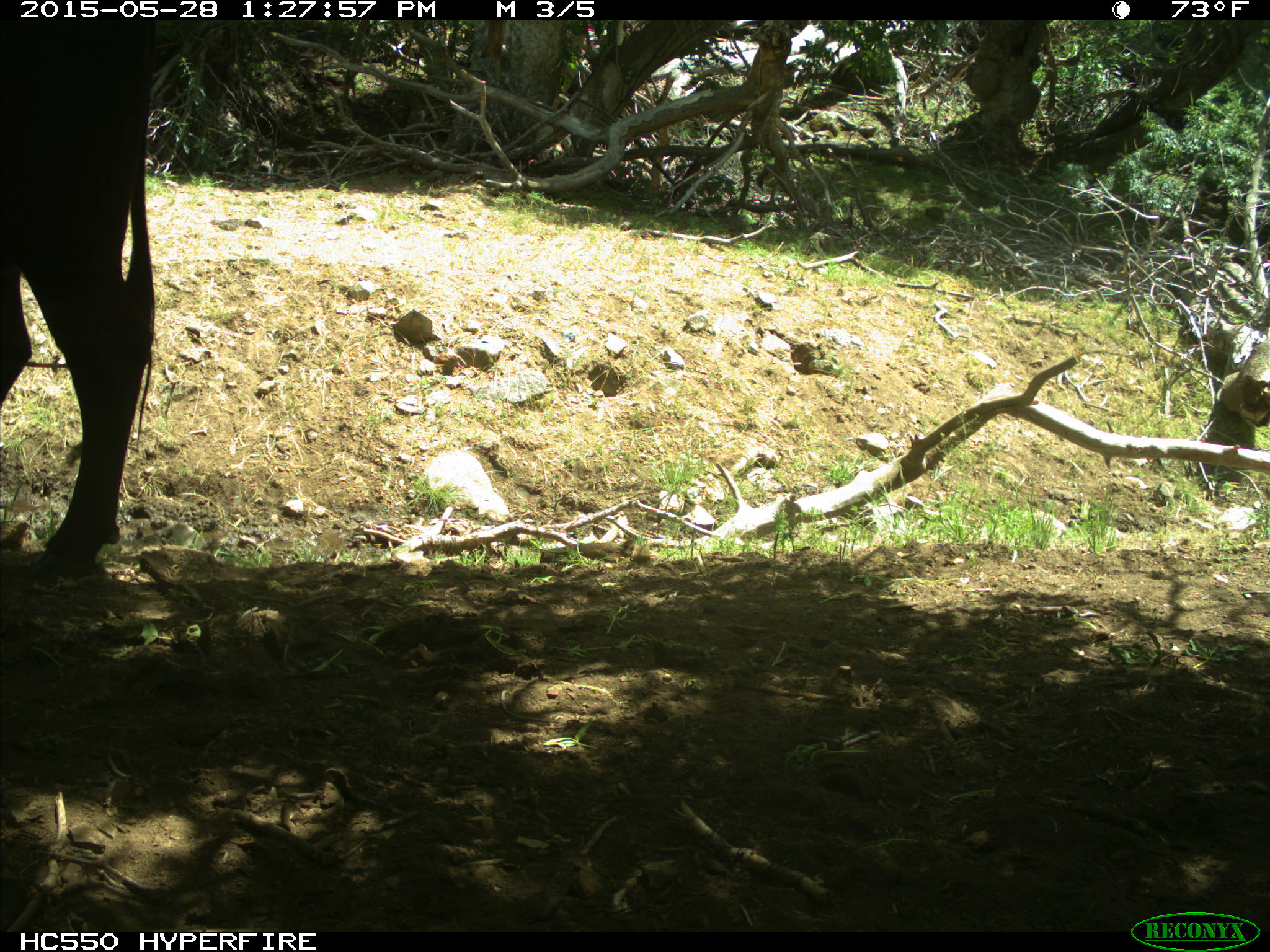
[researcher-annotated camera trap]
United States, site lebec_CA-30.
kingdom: Animalia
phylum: Chordata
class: Mammalia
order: Artiodactyla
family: Bovidae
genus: Bos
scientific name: Bos taurus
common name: domestic cow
Bos taurus (domestic cow).